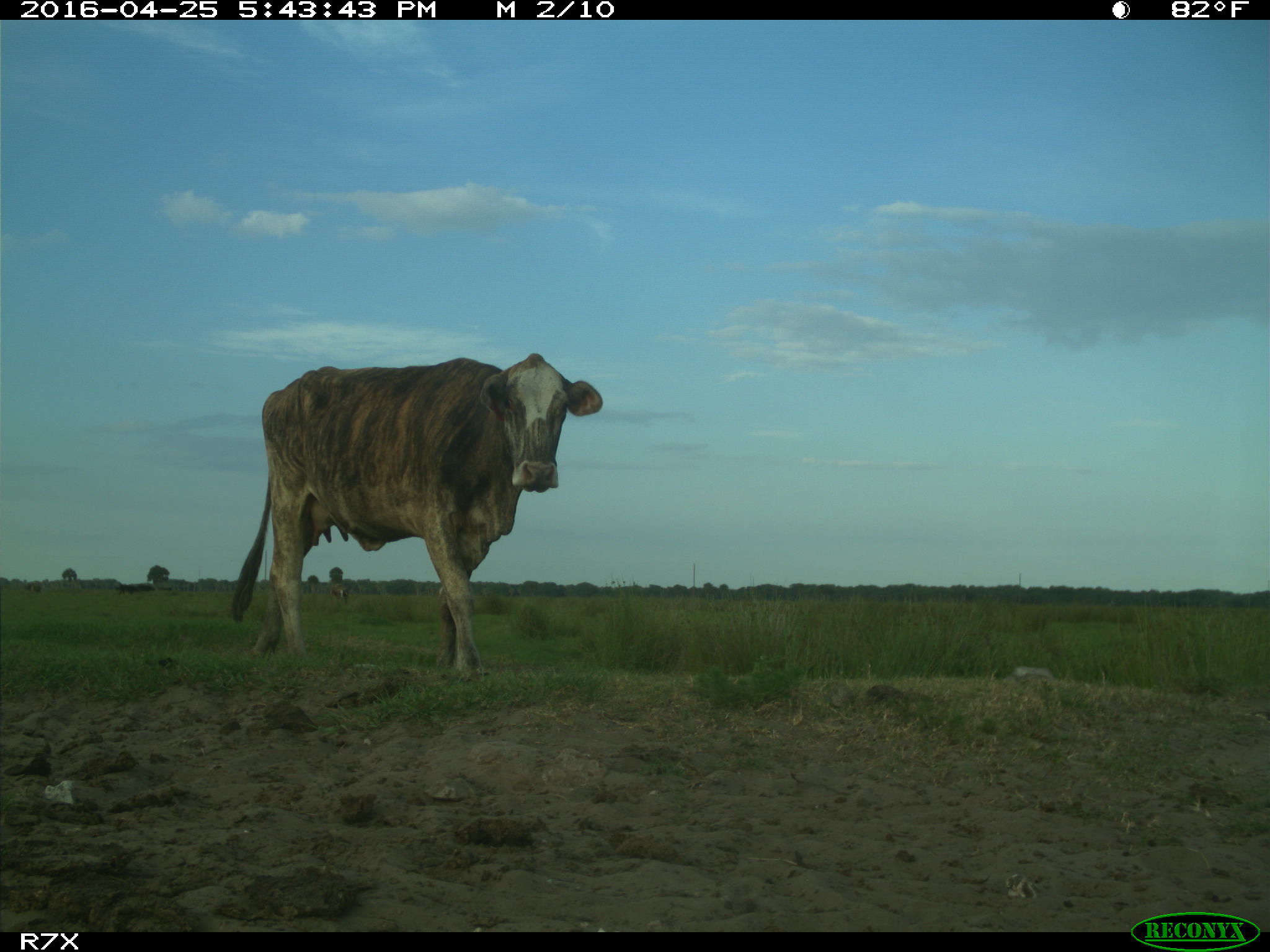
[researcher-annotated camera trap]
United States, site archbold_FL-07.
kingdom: Animalia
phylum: Chordata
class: Mammalia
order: Artiodactyla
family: Bovidae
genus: Bos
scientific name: Bos taurus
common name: domestic cow